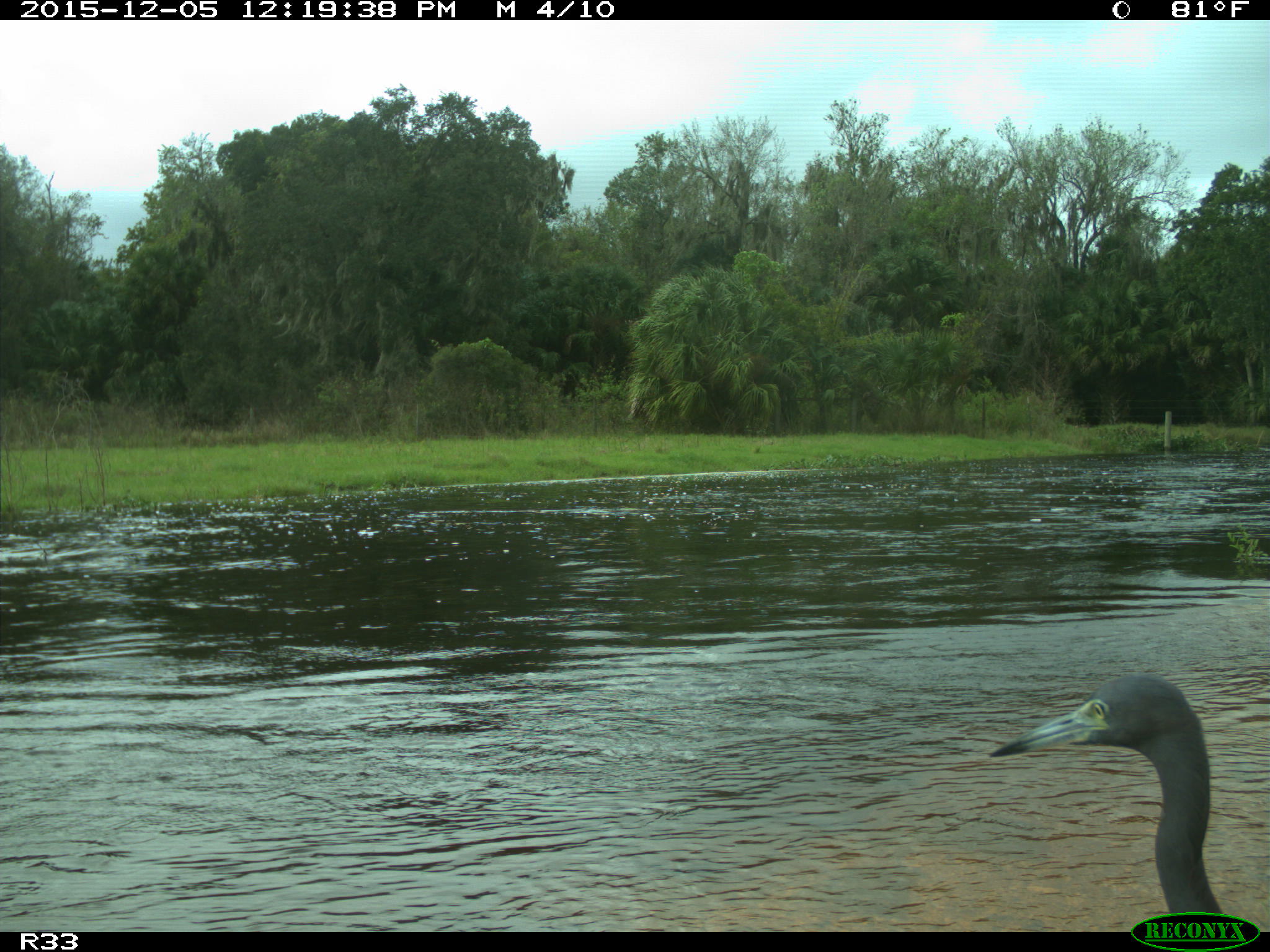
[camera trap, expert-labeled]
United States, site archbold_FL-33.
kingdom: Animalia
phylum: Chordata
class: Aves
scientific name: Aves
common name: birds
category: unidentified bird